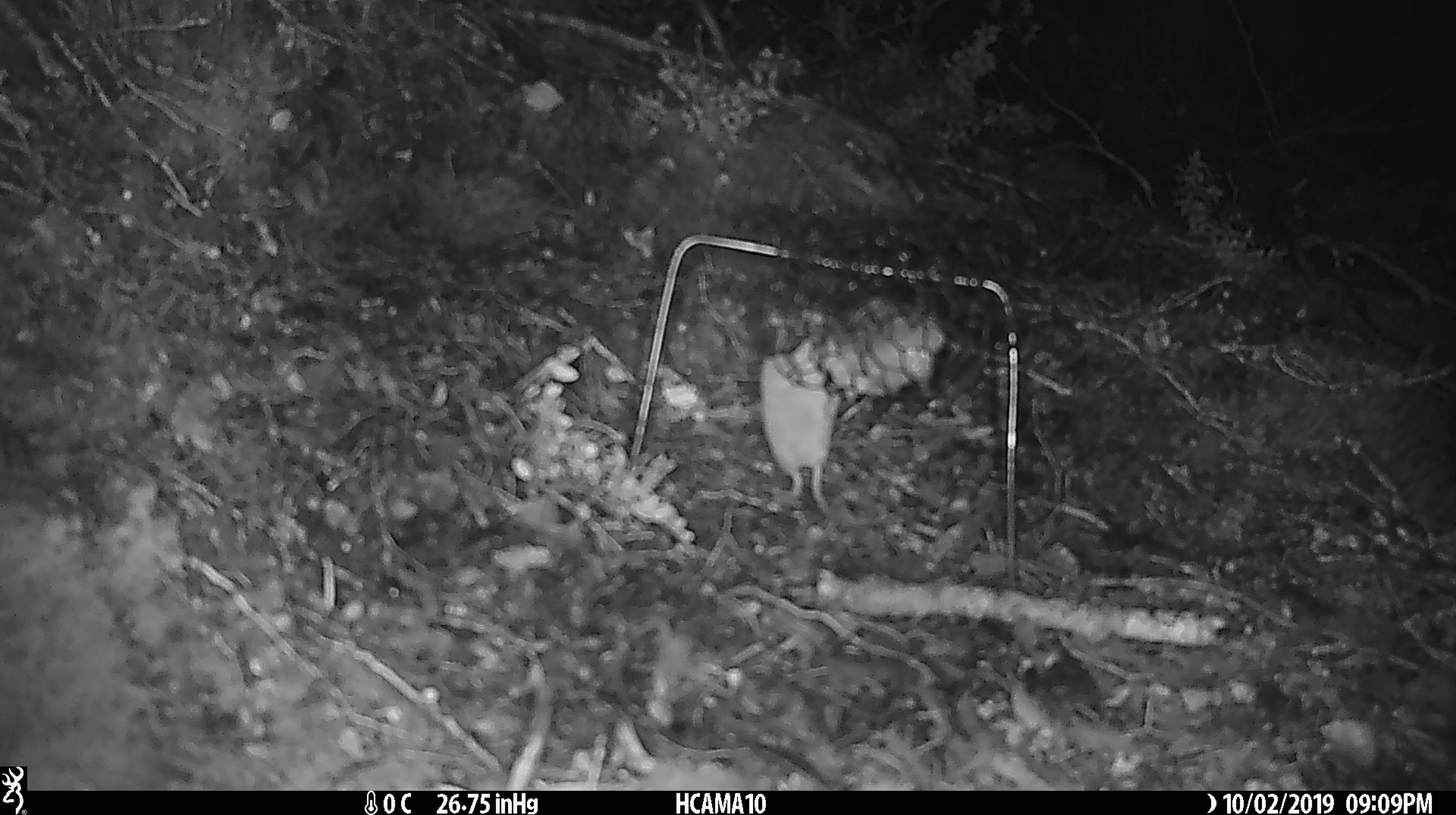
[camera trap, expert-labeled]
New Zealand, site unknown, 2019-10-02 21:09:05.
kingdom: Animalia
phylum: Chordata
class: Mammalia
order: Rodentia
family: Muridae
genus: Mus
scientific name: Mus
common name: mouse